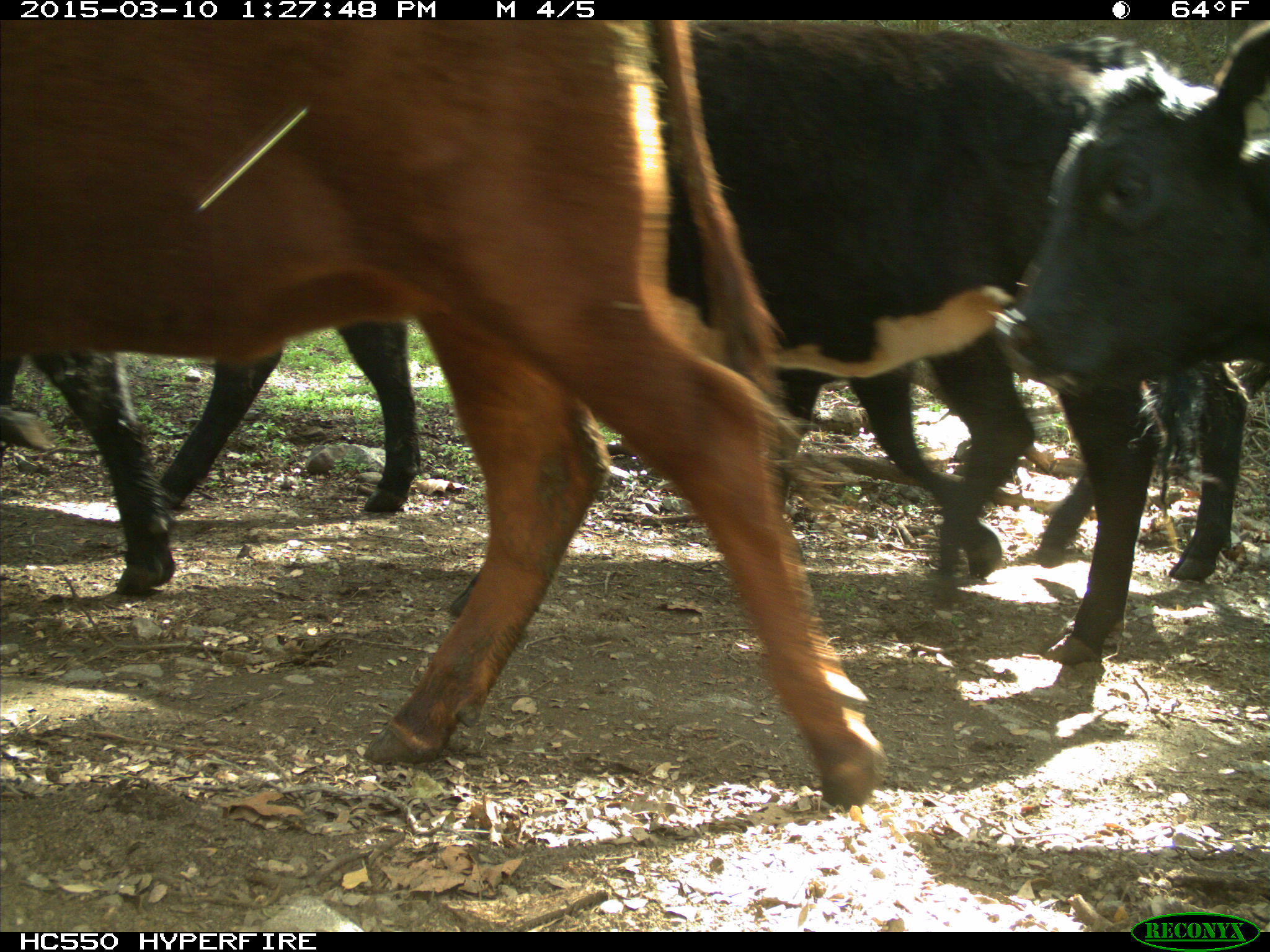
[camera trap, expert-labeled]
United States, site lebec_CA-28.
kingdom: Animalia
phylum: Chordata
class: Mammalia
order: Artiodactyla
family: Bovidae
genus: Bos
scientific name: Bos taurus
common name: domestic cow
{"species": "Bos taurus (domestic cow)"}